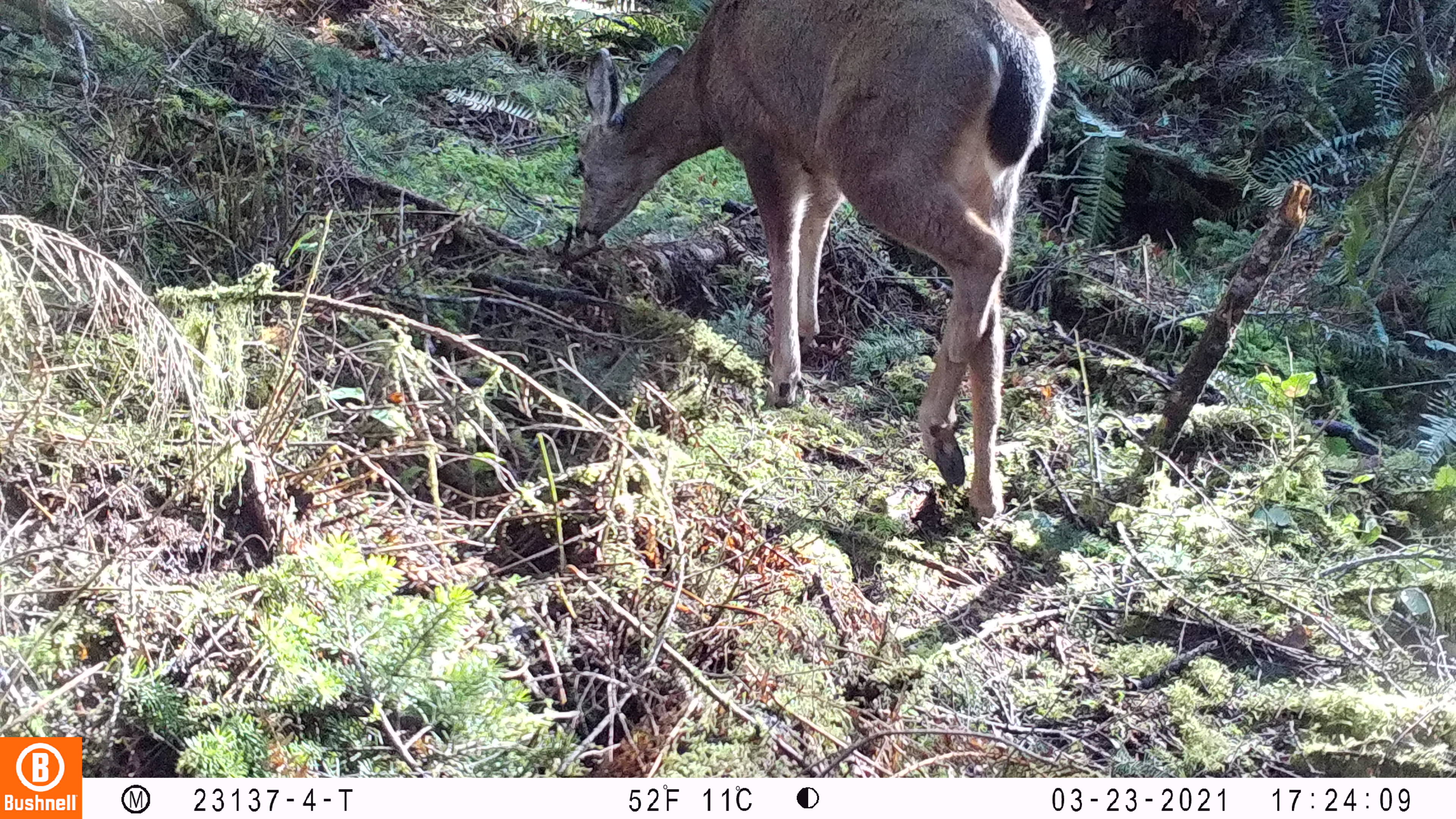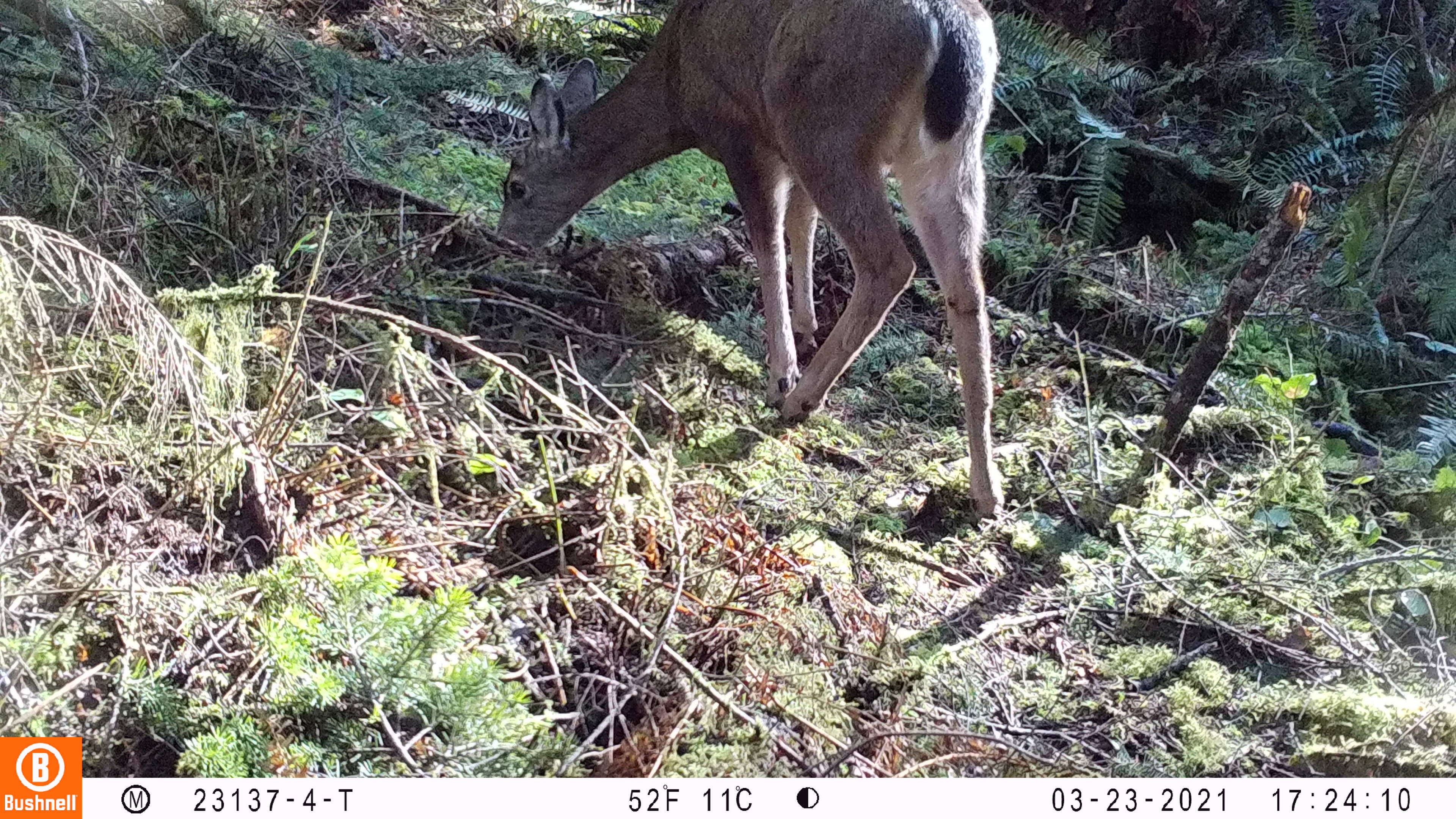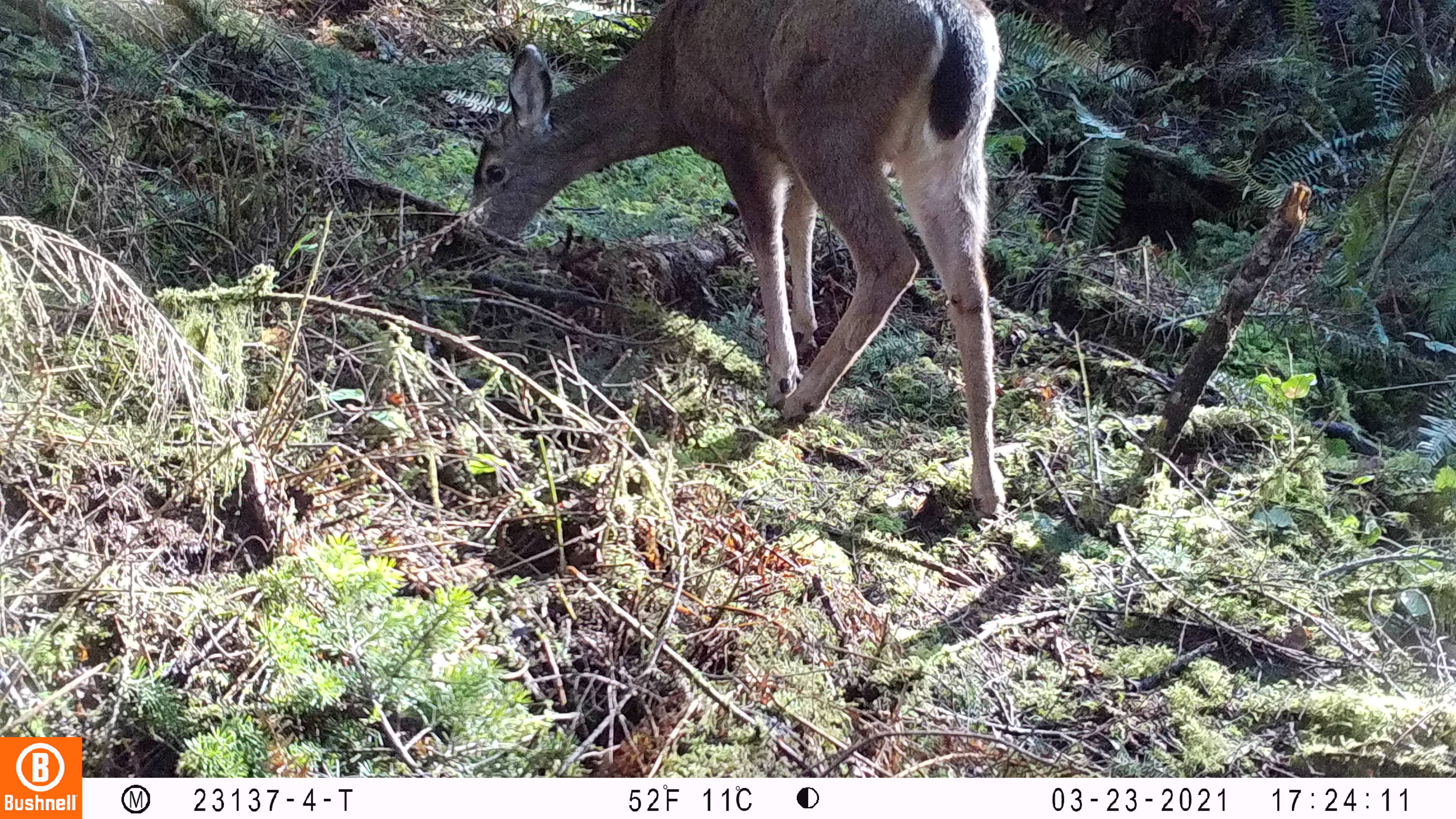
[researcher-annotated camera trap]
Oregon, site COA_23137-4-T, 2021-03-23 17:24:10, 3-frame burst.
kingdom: Animalia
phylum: Chordata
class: Mammalia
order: Artiodactyla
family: Cervidae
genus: Odocoileus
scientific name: Odocoileus hemionus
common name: black-tailed deer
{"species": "black-tailed deer (Odocoileus hemionus)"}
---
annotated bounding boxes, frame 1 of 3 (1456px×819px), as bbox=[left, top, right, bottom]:
black-tailed deer: bbox=[570, 0, 1062, 531]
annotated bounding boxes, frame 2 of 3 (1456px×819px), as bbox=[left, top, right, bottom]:
black-tailed deer: bbox=[487, 0, 1021, 522]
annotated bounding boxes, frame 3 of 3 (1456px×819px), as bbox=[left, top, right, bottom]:
black-tailed deer: bbox=[461, 0, 1014, 517]